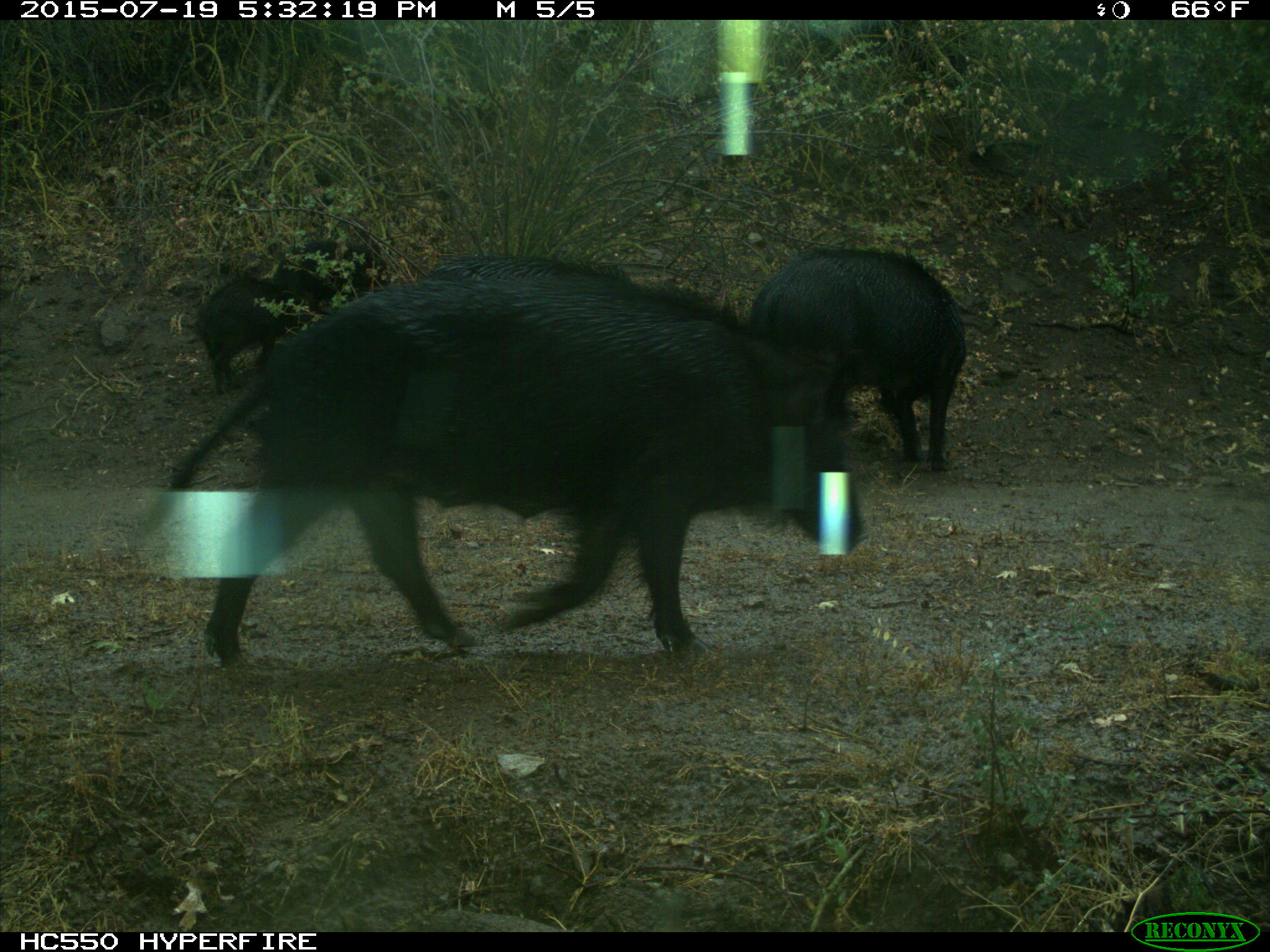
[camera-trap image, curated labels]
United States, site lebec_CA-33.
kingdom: Animalia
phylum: Chordata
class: Mammalia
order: Artiodactyla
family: Suidae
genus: Sus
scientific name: Sus scrofa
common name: wild boar